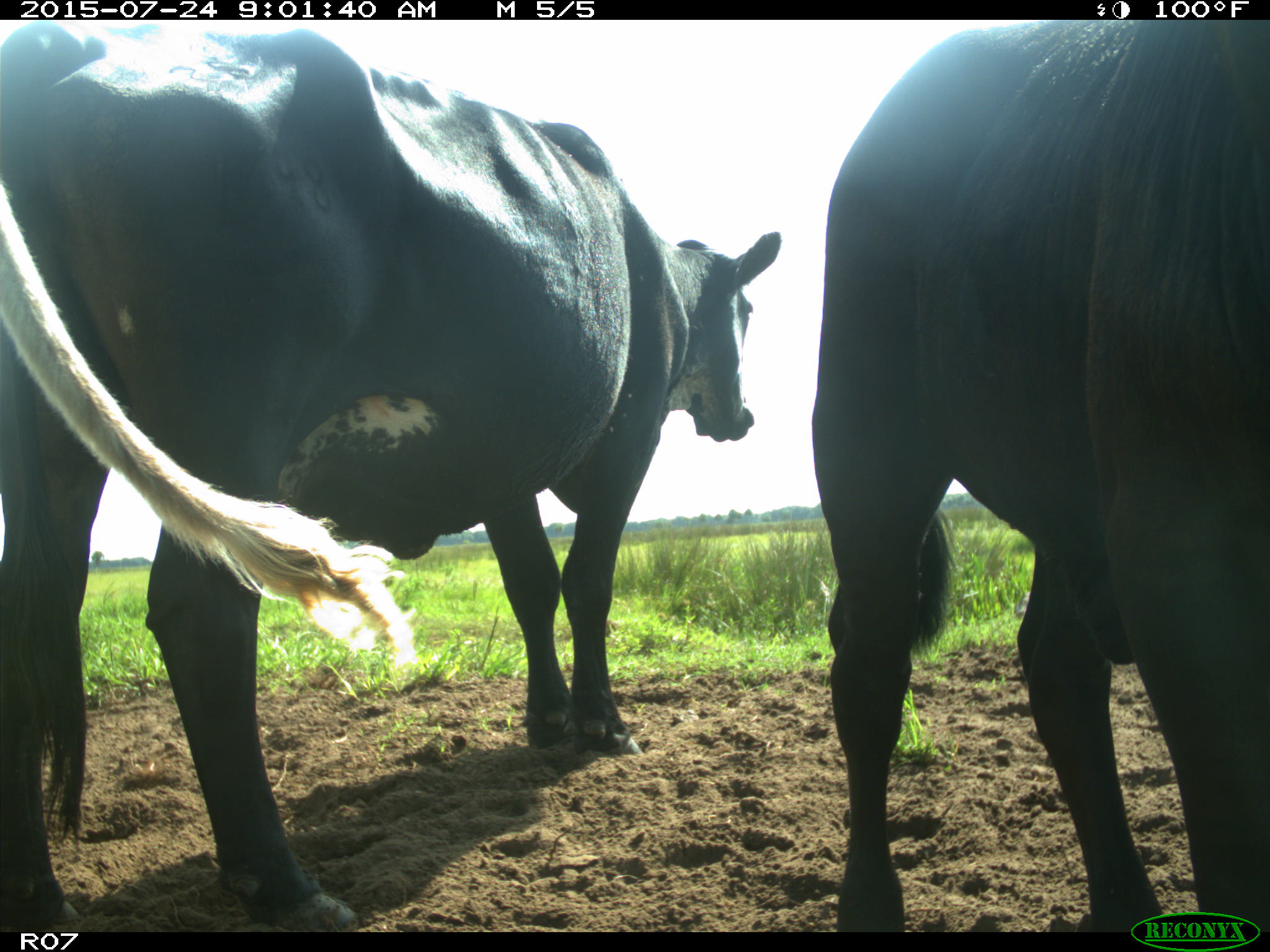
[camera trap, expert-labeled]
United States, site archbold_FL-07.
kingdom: Animalia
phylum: Chordata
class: Mammalia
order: Artiodactyla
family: Bovidae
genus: Bos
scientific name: Bos taurus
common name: domestic cow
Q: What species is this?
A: Bos taurus (domestic cow).